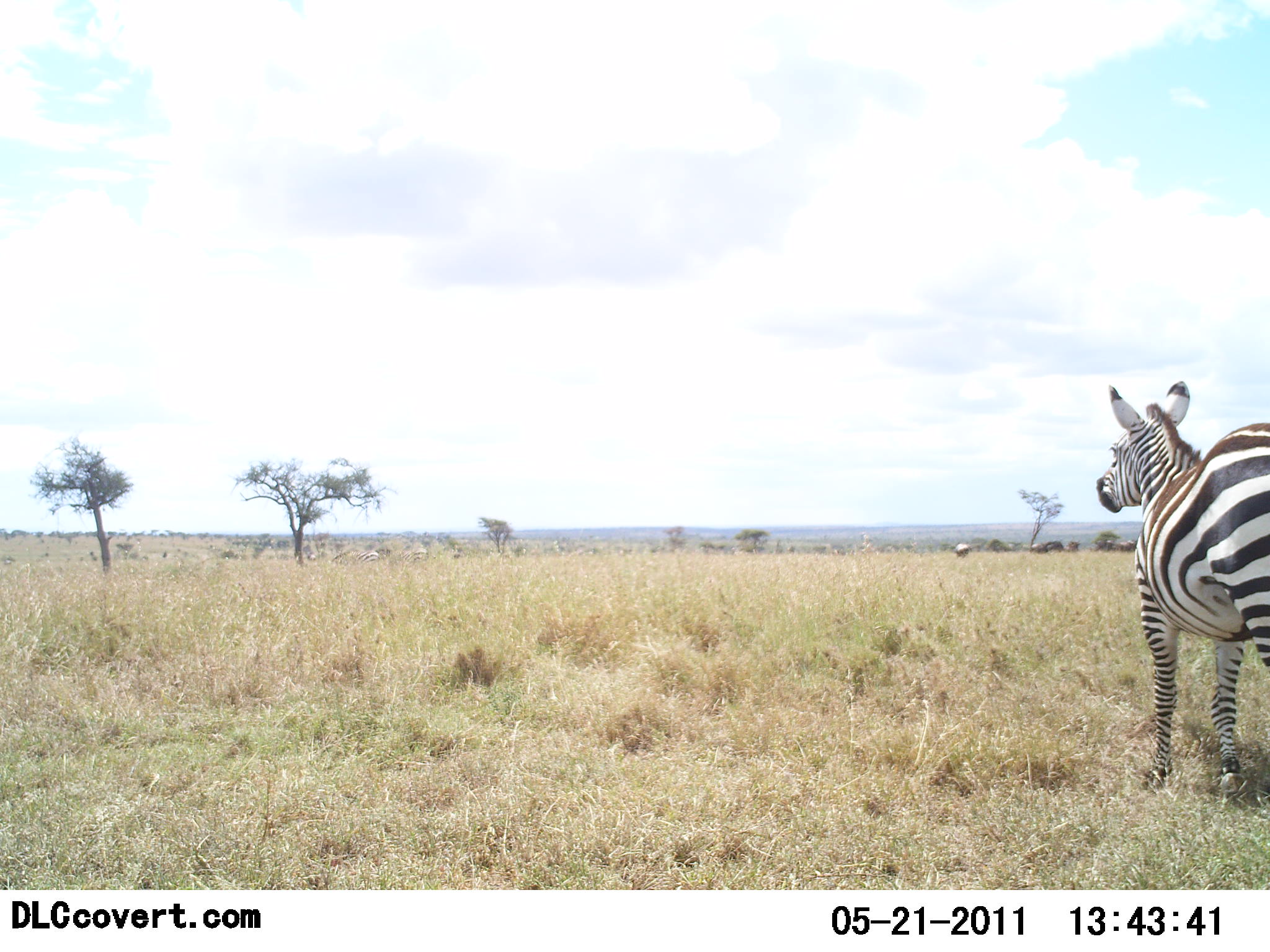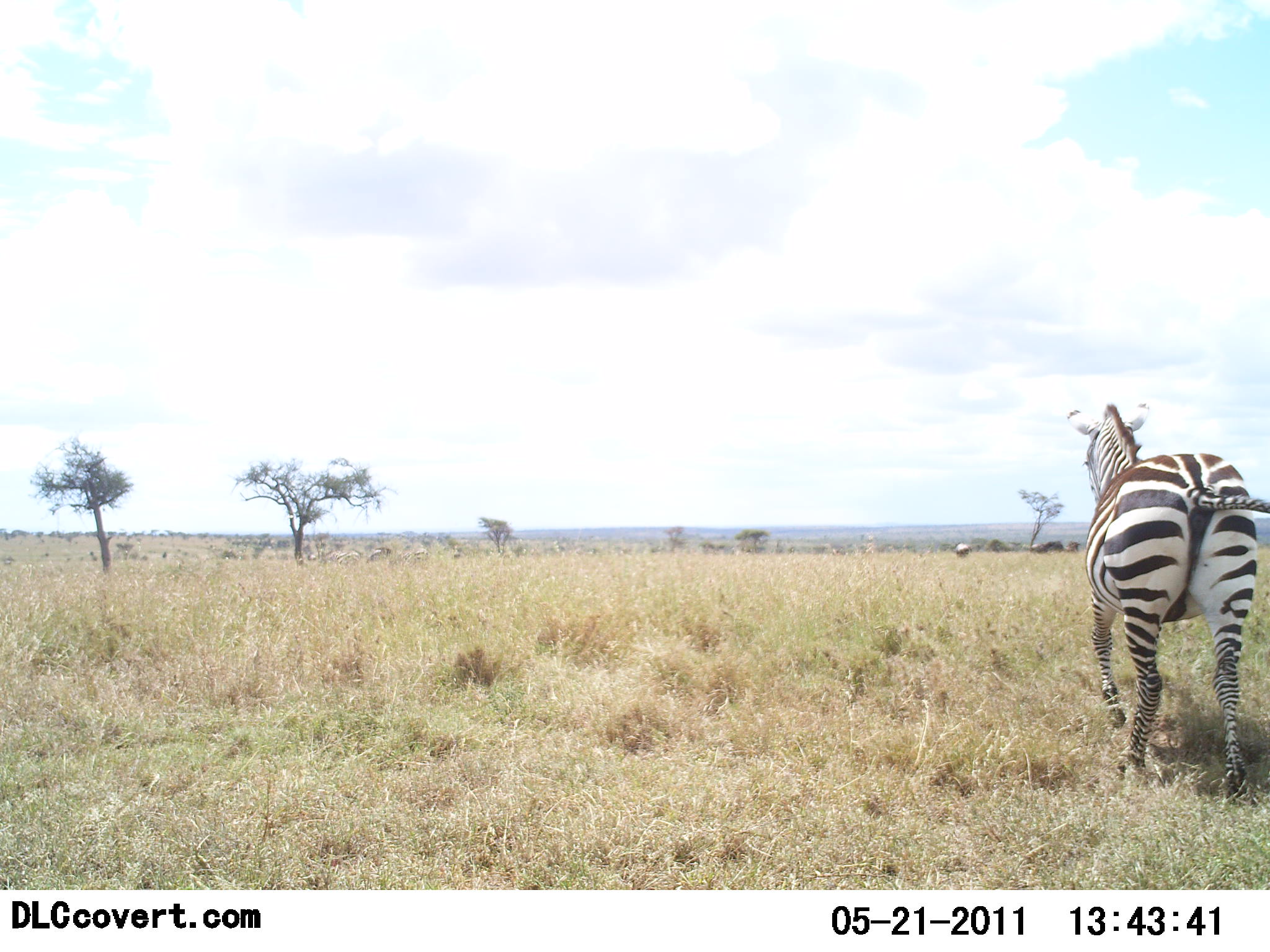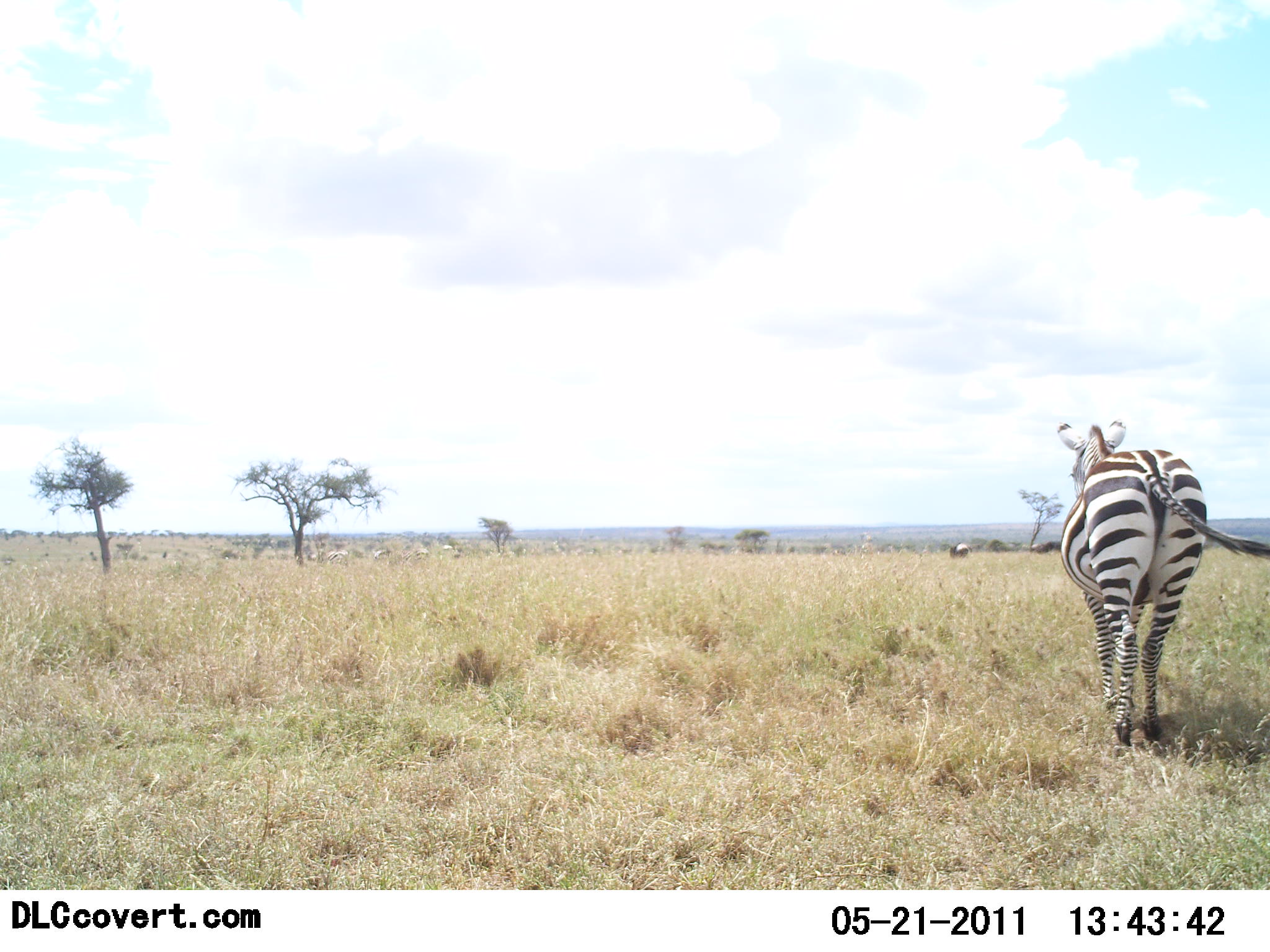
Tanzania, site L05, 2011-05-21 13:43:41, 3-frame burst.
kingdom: Animalia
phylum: Chordata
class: Mammalia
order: Perissodactyla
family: Equidae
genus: Equus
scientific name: Equus quagga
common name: plains zebra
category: zebra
Zebra (plains zebra) (Equus quagga), count 1. Behavior (volunteer vote fractions): standing 0%, resting 0%, moving 100%, interacting 0%. Young present (vote fraction): 0%. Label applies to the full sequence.